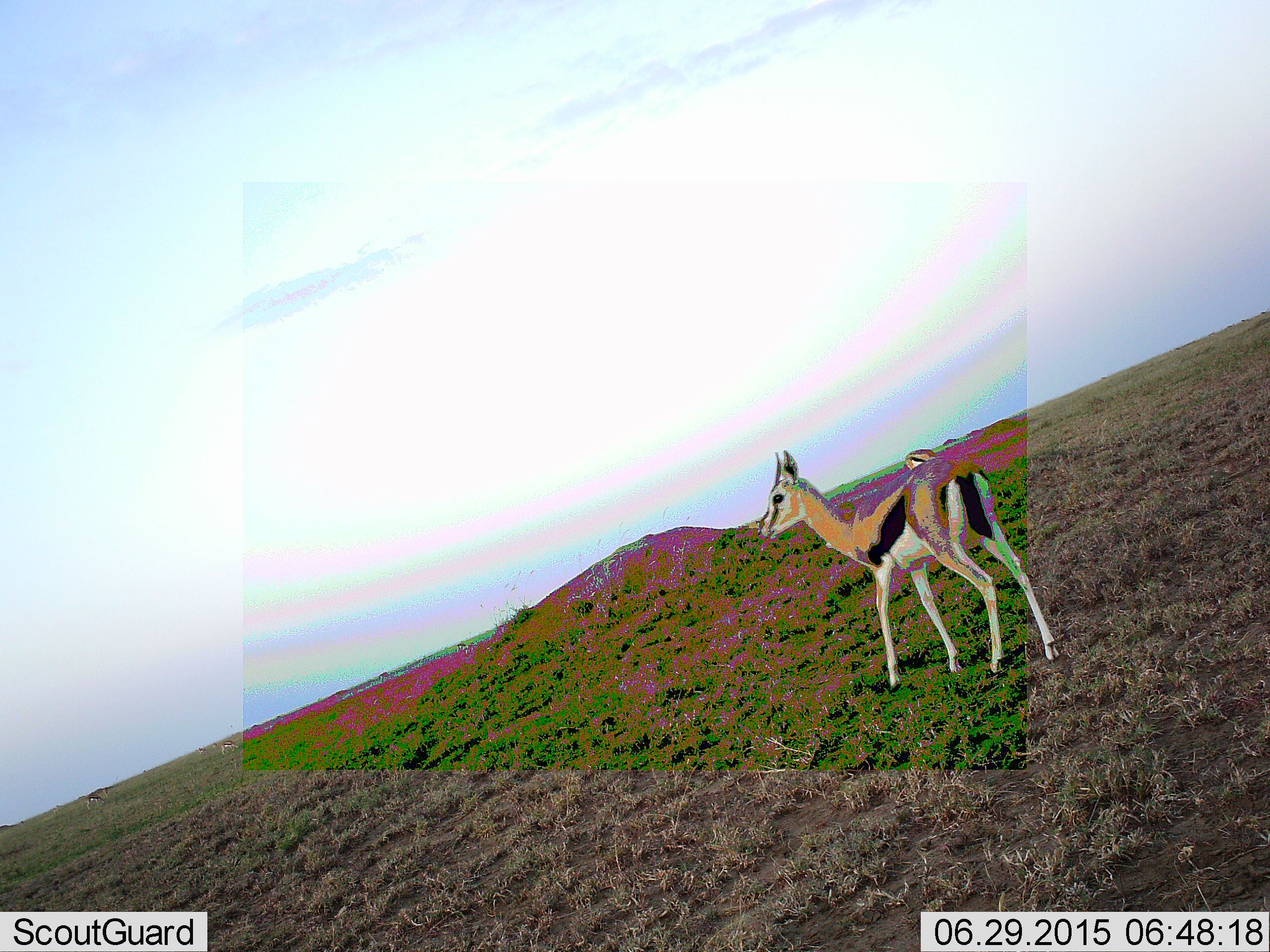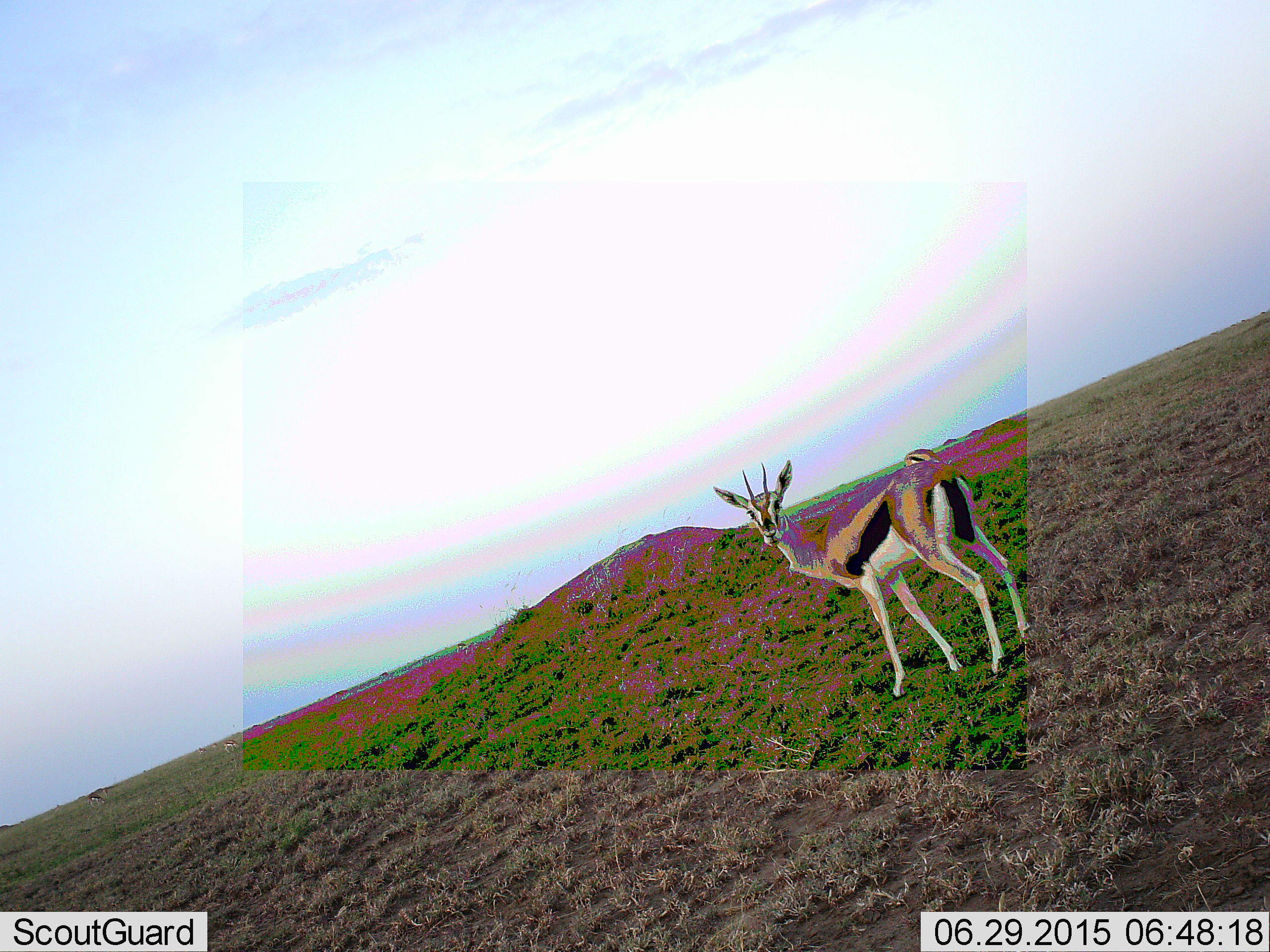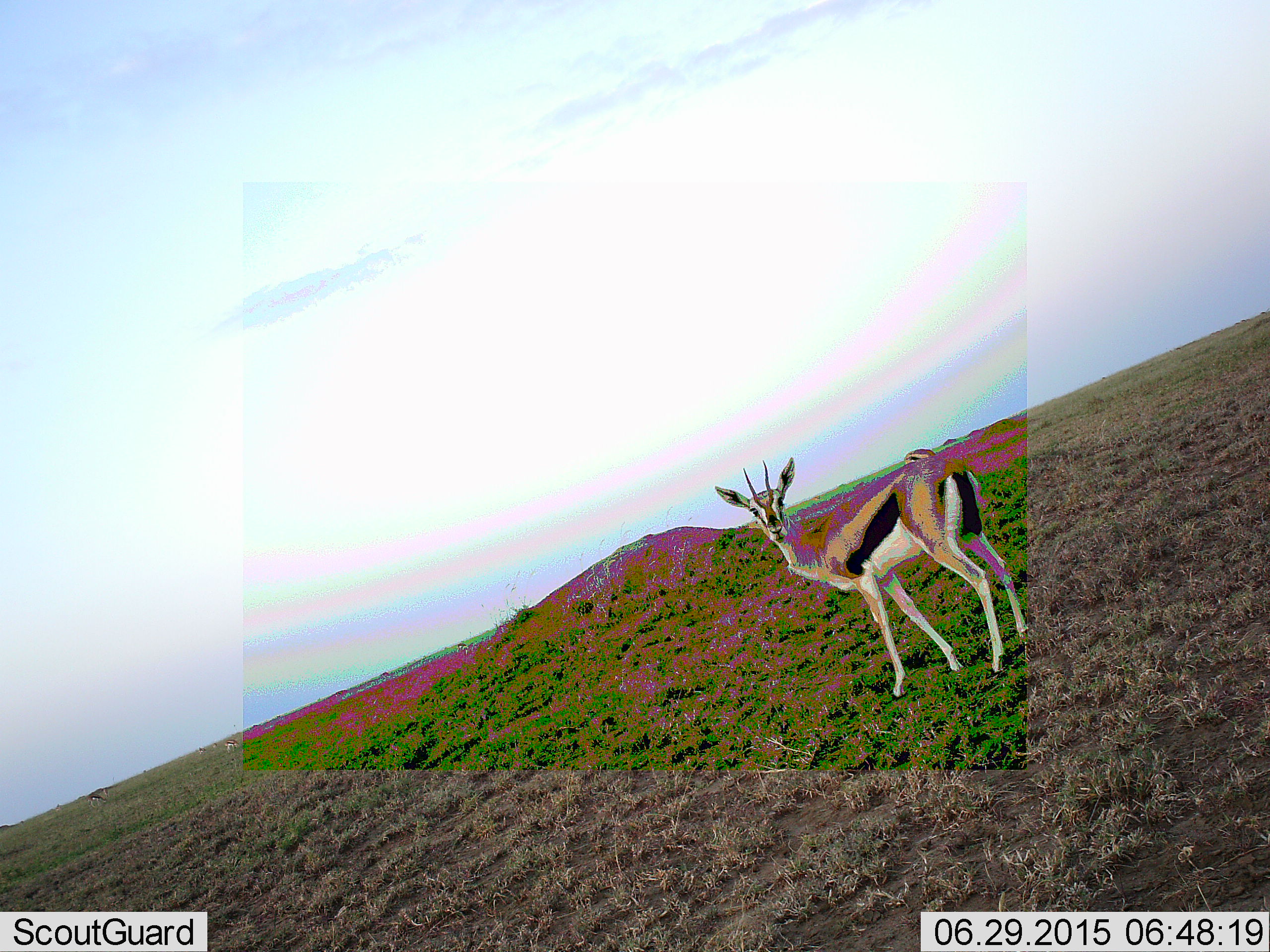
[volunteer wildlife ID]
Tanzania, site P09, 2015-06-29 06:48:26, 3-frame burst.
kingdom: Animalia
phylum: Chordata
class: Mammalia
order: Artiodactyla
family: Bovidae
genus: Eudorcas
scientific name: Eudorcas thomsonii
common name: thomson's gazelle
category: gazellethomsons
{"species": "gazellethomsons (thomson's gazelle) (Eudorcas thomsonii)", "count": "1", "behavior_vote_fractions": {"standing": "90%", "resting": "0%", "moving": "0%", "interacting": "0%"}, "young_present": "0%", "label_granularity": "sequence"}